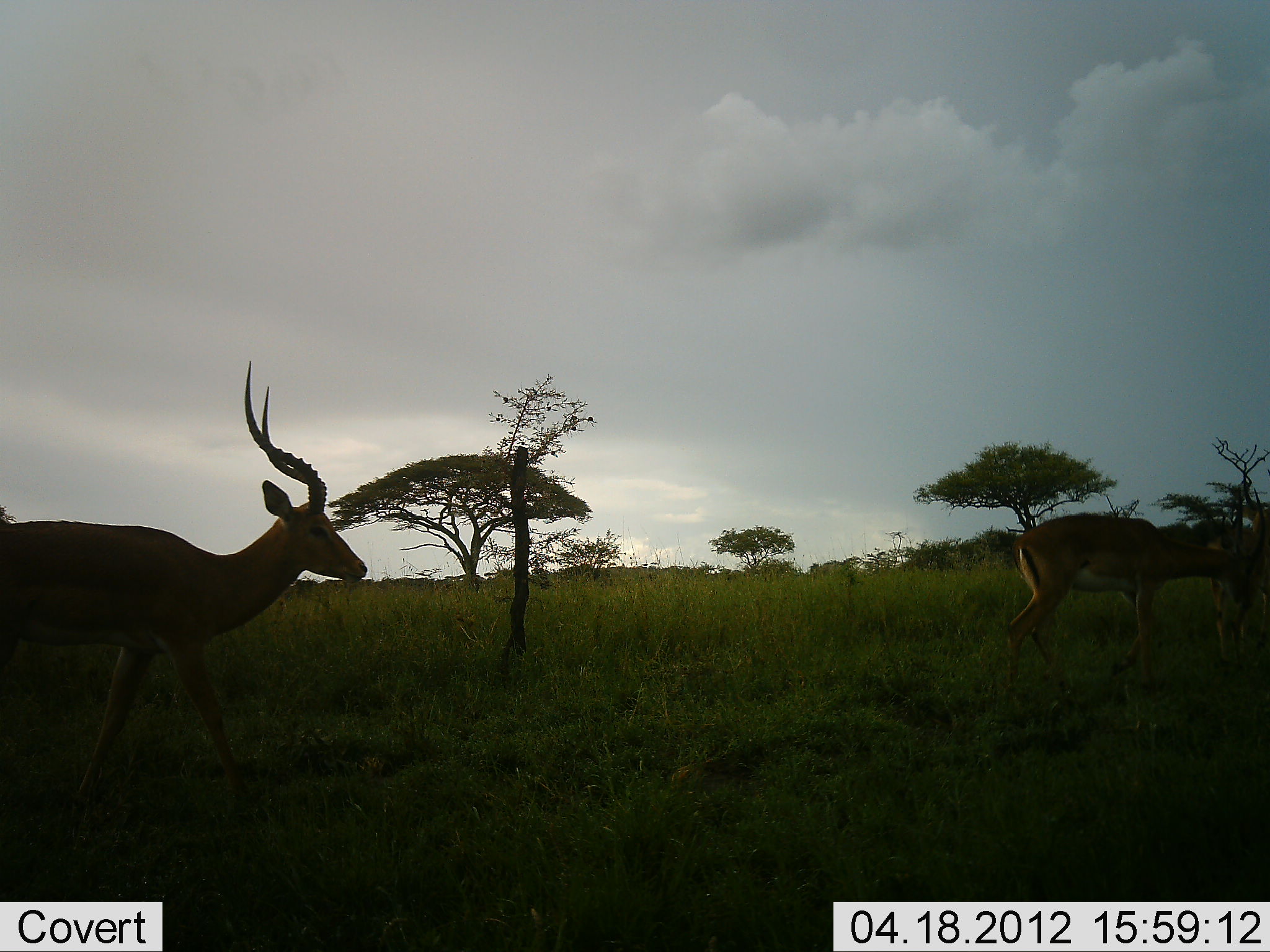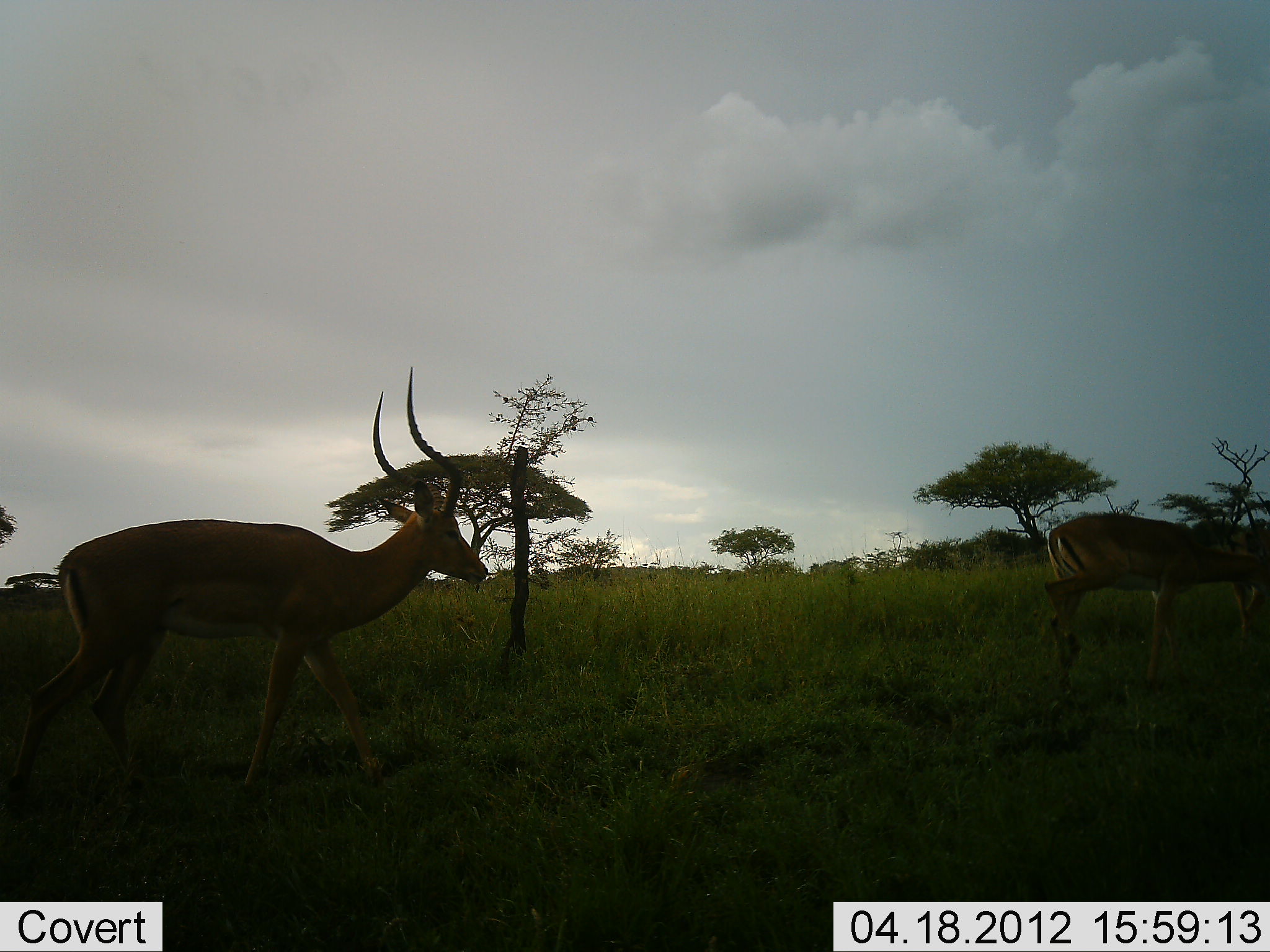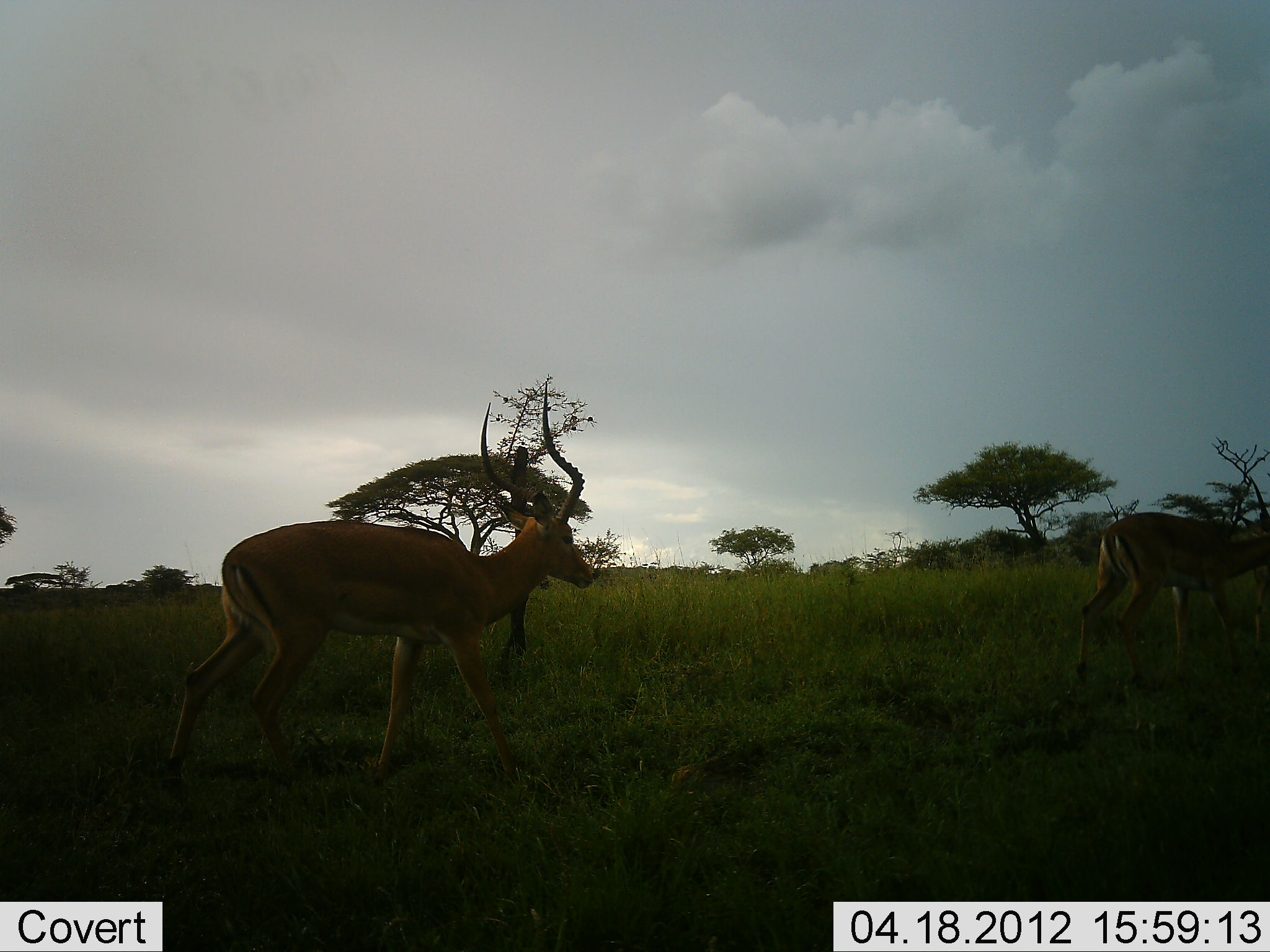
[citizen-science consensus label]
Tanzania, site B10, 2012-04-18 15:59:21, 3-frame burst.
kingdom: Animalia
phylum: Chordata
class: Mammalia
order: Artiodactyla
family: Bovidae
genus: Aepyceros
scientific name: Aepyceros melampus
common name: impala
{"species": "impala (Aepyceros melampus)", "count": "2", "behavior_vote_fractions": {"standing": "7%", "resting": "0%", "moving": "93%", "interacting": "0%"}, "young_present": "0%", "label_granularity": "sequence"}